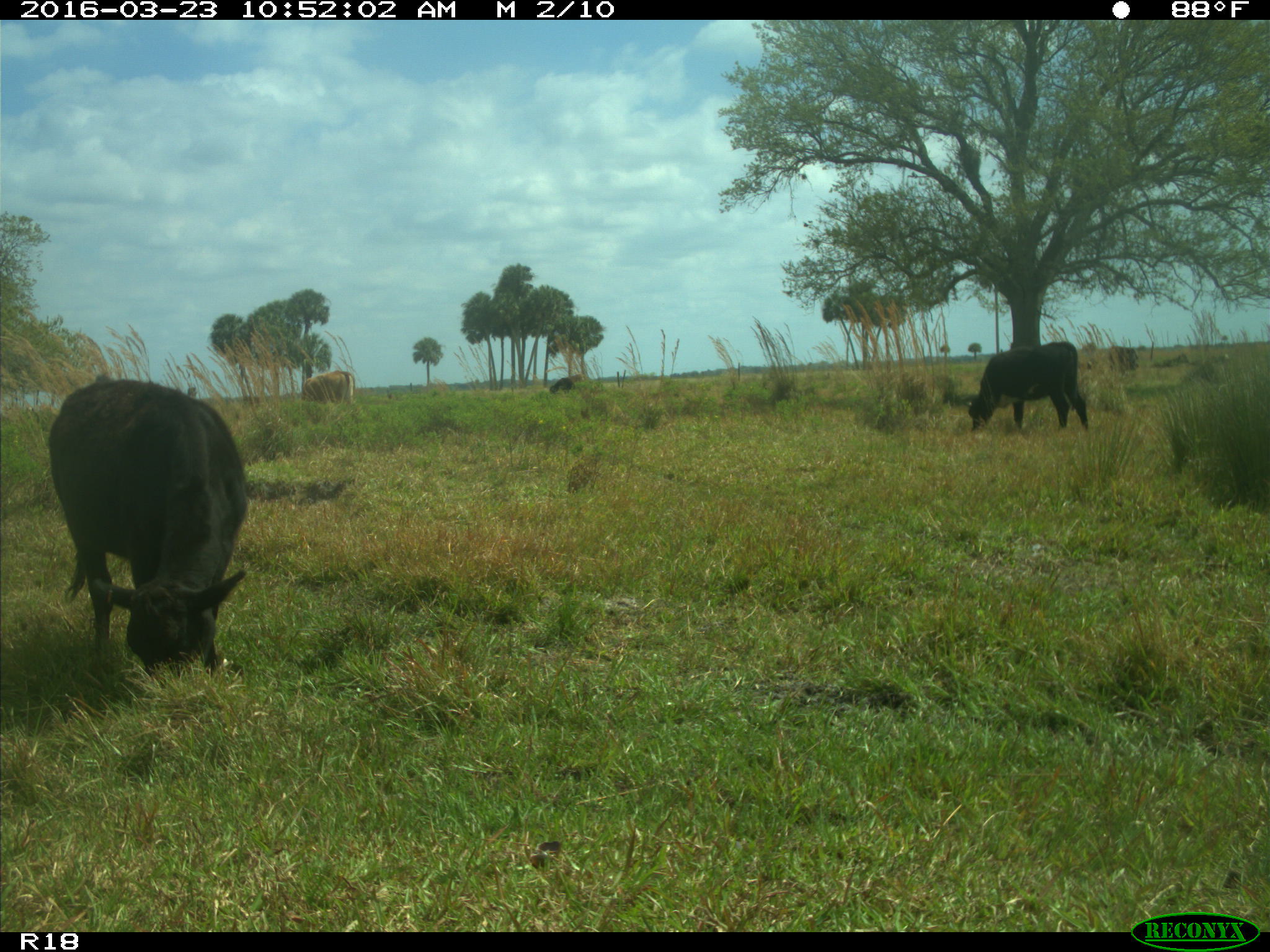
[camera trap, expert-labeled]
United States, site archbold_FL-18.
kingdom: Animalia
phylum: Chordata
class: Mammalia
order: Artiodactyla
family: Bovidae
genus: Bos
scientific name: Bos taurus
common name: domestic cow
Bos taurus (domestic cow).